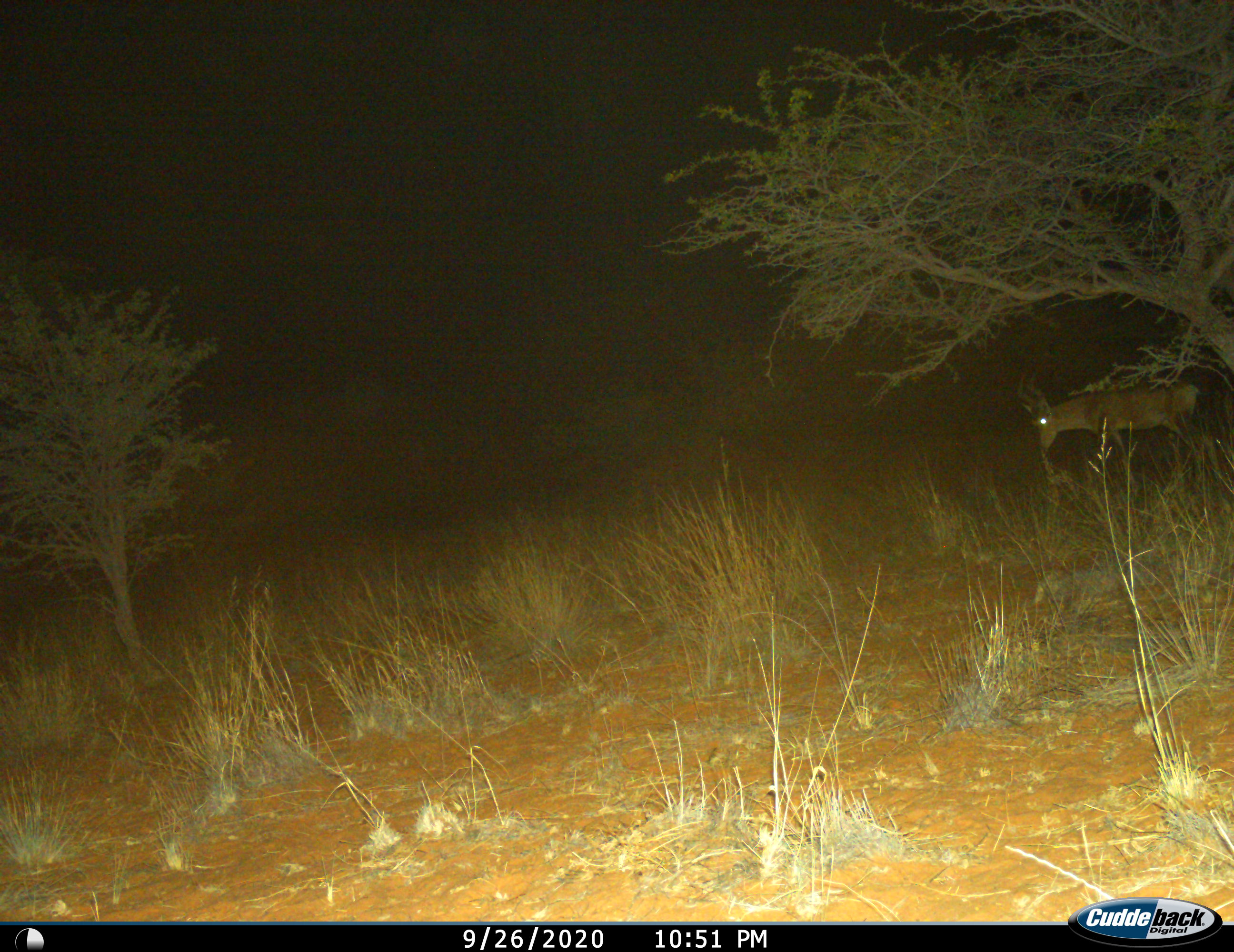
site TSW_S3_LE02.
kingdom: Animalia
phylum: Chordata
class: Mammalia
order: Artiodactyla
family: Bovidae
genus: Alcelaphus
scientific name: Alcelaphus buselaphus caama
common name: red hartebeest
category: hartebeestred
Hartebeestred (red hartebeest) (Alcelaphus buselaphus caama), count 1. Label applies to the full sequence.